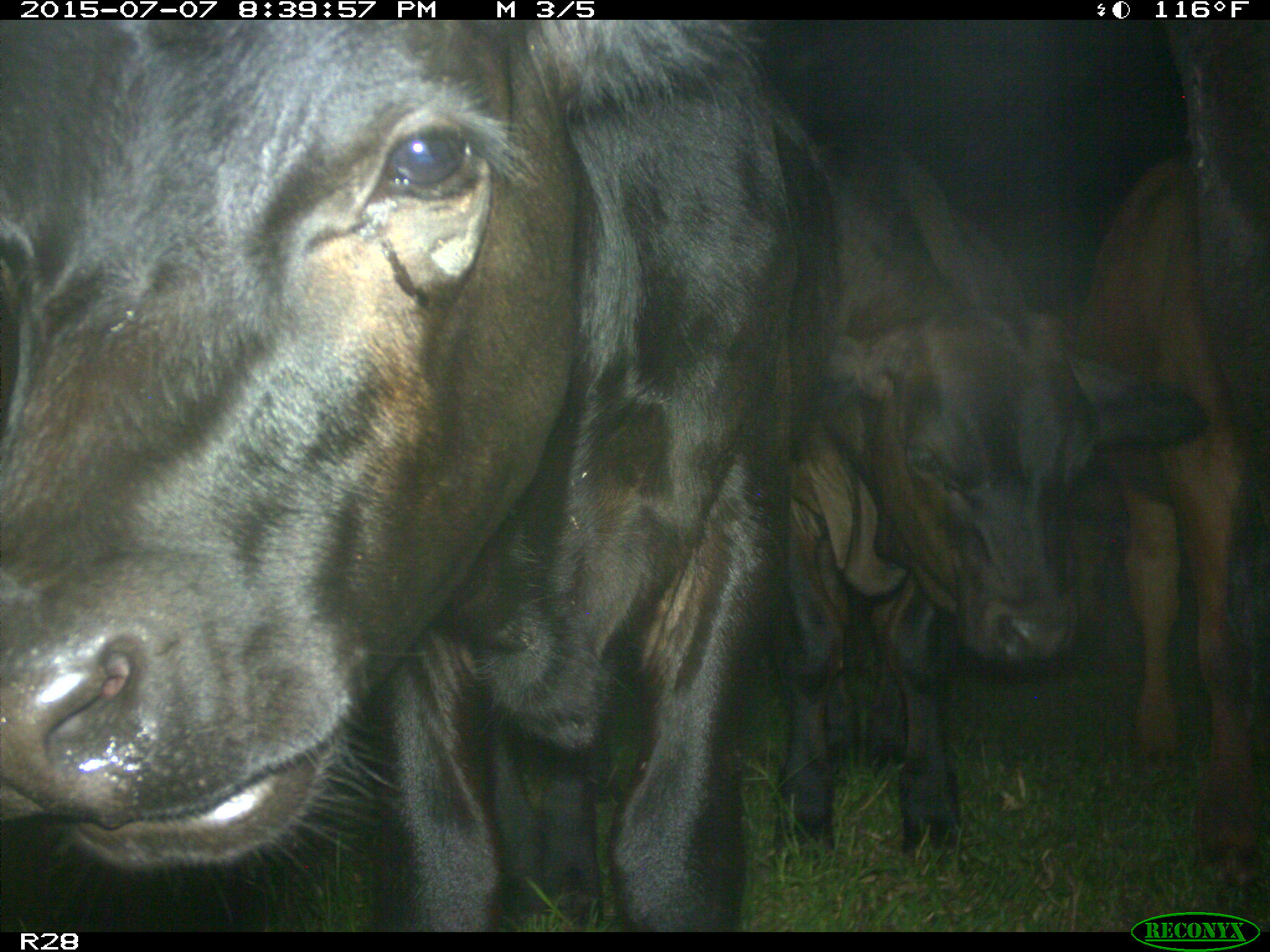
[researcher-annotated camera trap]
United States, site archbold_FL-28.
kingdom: Animalia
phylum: Chordata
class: Mammalia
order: Artiodactyla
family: Bovidae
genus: Bos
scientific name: Bos taurus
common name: domestic cow